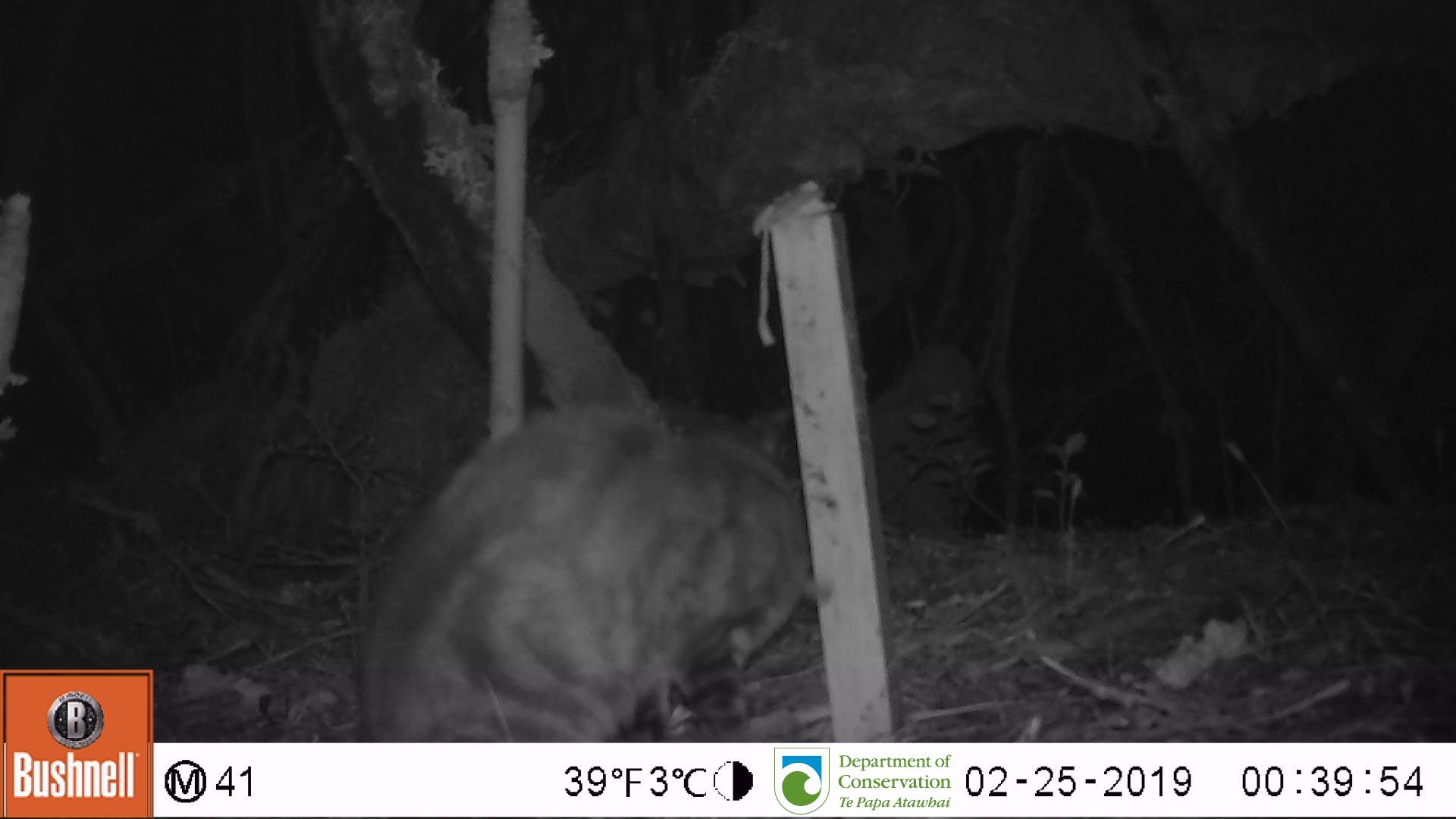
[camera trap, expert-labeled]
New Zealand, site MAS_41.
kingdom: Animalia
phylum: Chordata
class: Mammalia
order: Carnivora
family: Felidae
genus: Felis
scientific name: Felis catus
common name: domestic cat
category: cat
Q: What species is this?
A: Cat (domestic cat) (Felis catus).